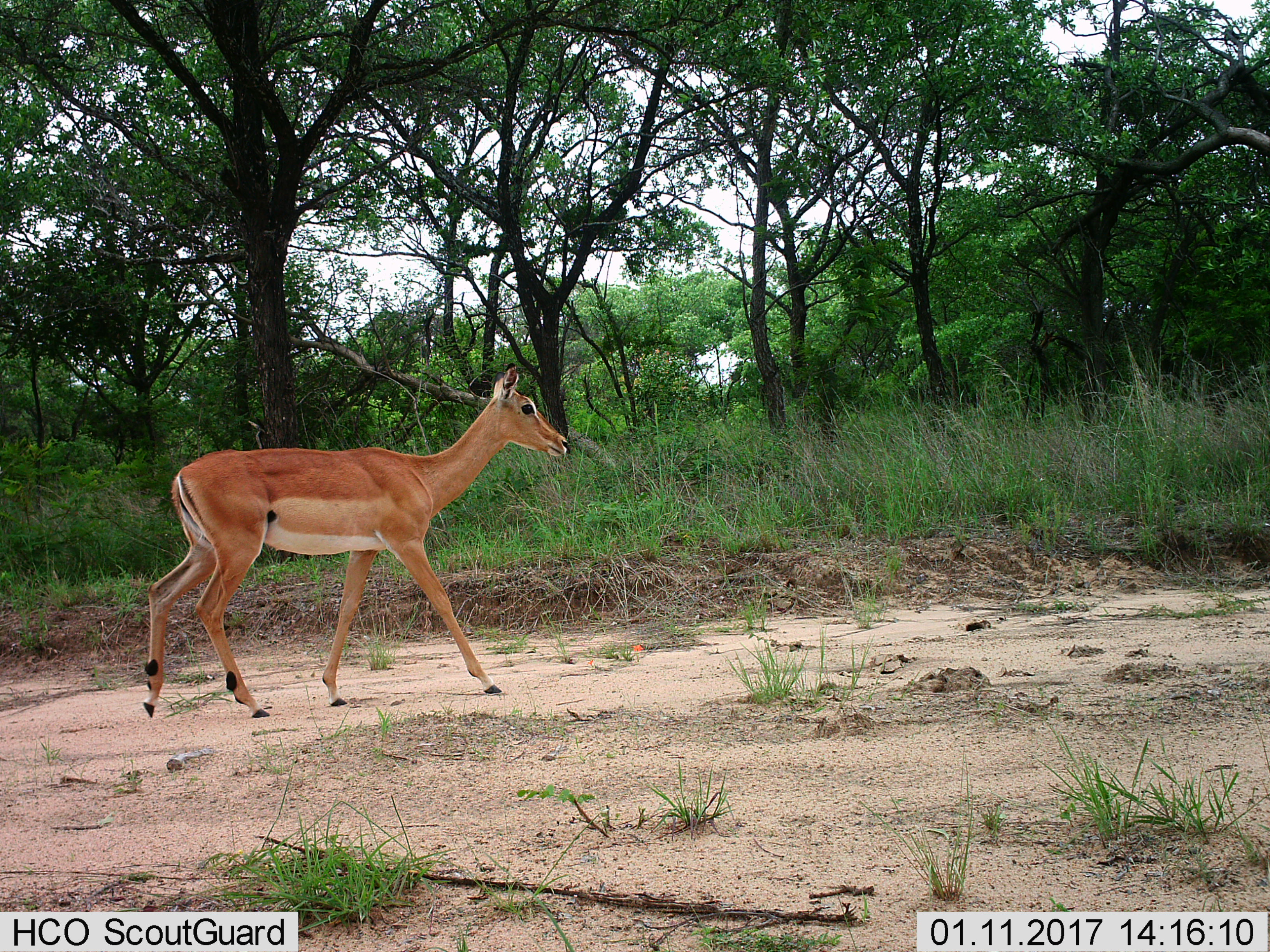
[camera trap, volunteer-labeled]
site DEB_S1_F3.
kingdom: Animalia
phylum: Chordata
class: Mammalia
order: Artiodactyla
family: Bovidae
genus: Aepyceros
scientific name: Aepyceros melampus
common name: impala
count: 1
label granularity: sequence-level